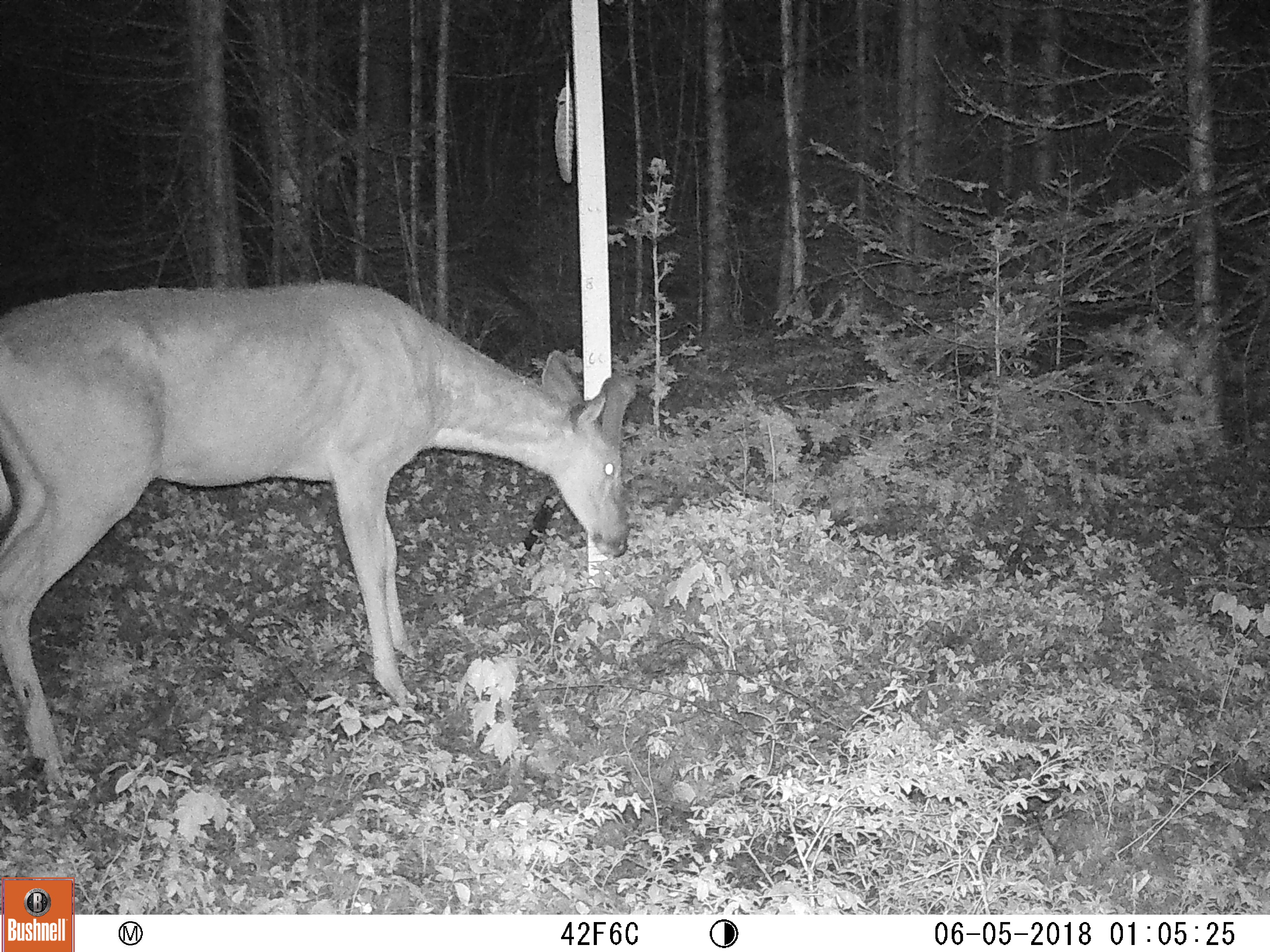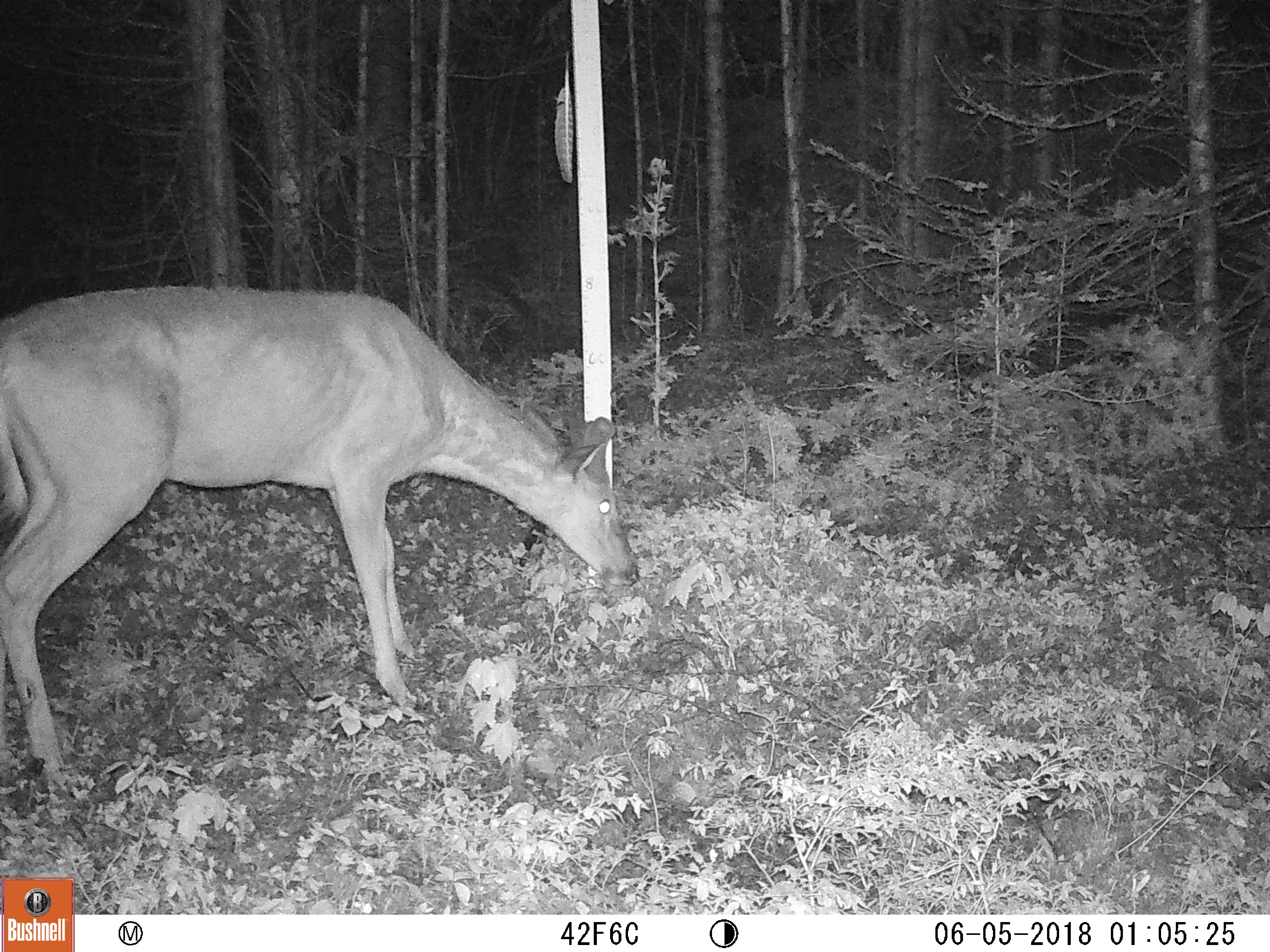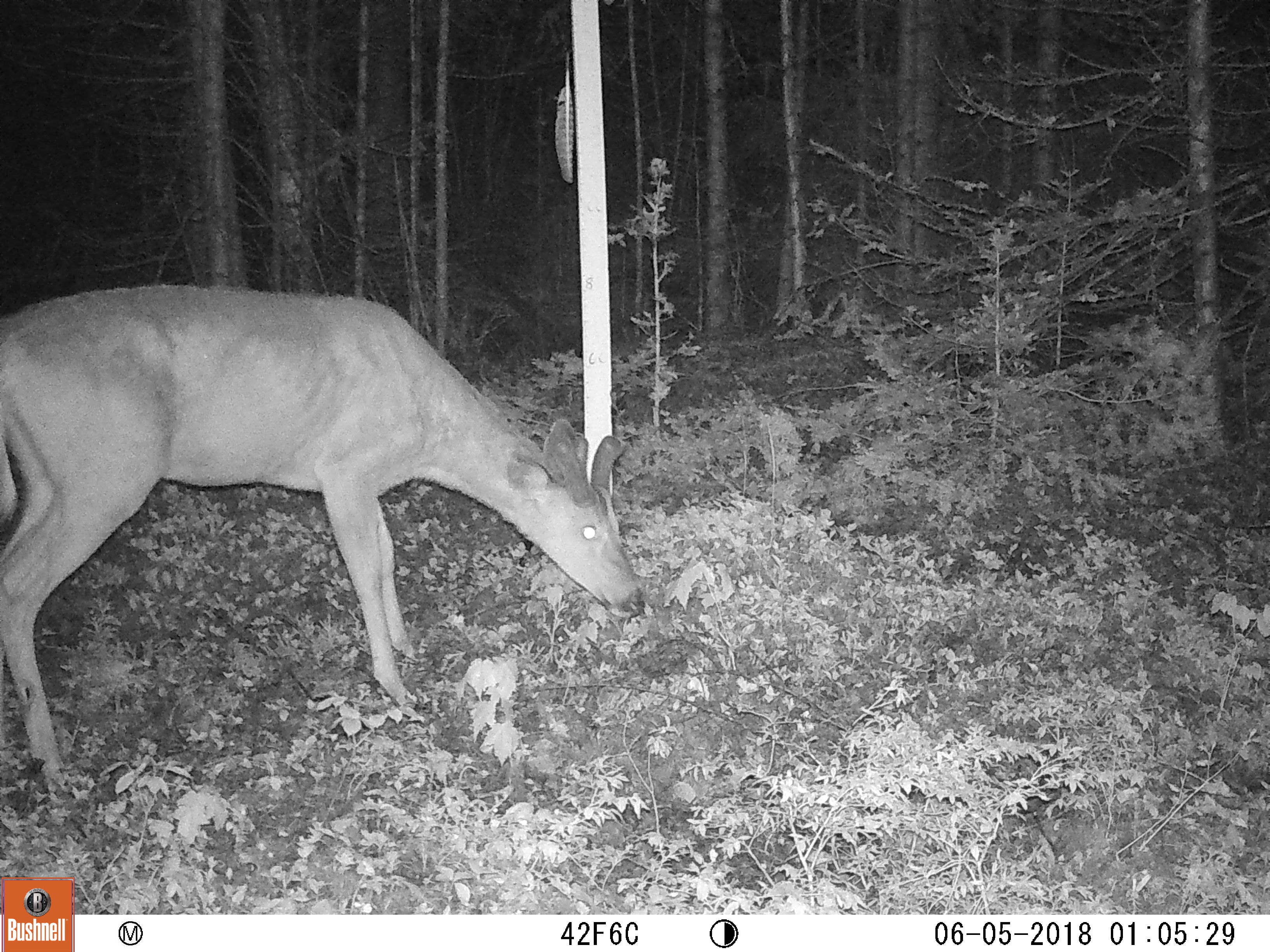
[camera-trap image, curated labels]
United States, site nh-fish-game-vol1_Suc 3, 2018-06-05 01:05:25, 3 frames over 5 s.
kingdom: Animalia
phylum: Chordata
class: Mammalia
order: Artiodactyla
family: Cervidae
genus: Odocoileus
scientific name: Odocoileus virginianus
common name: white-tailed deer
White-tailed deer (Odocoileus virginianus).